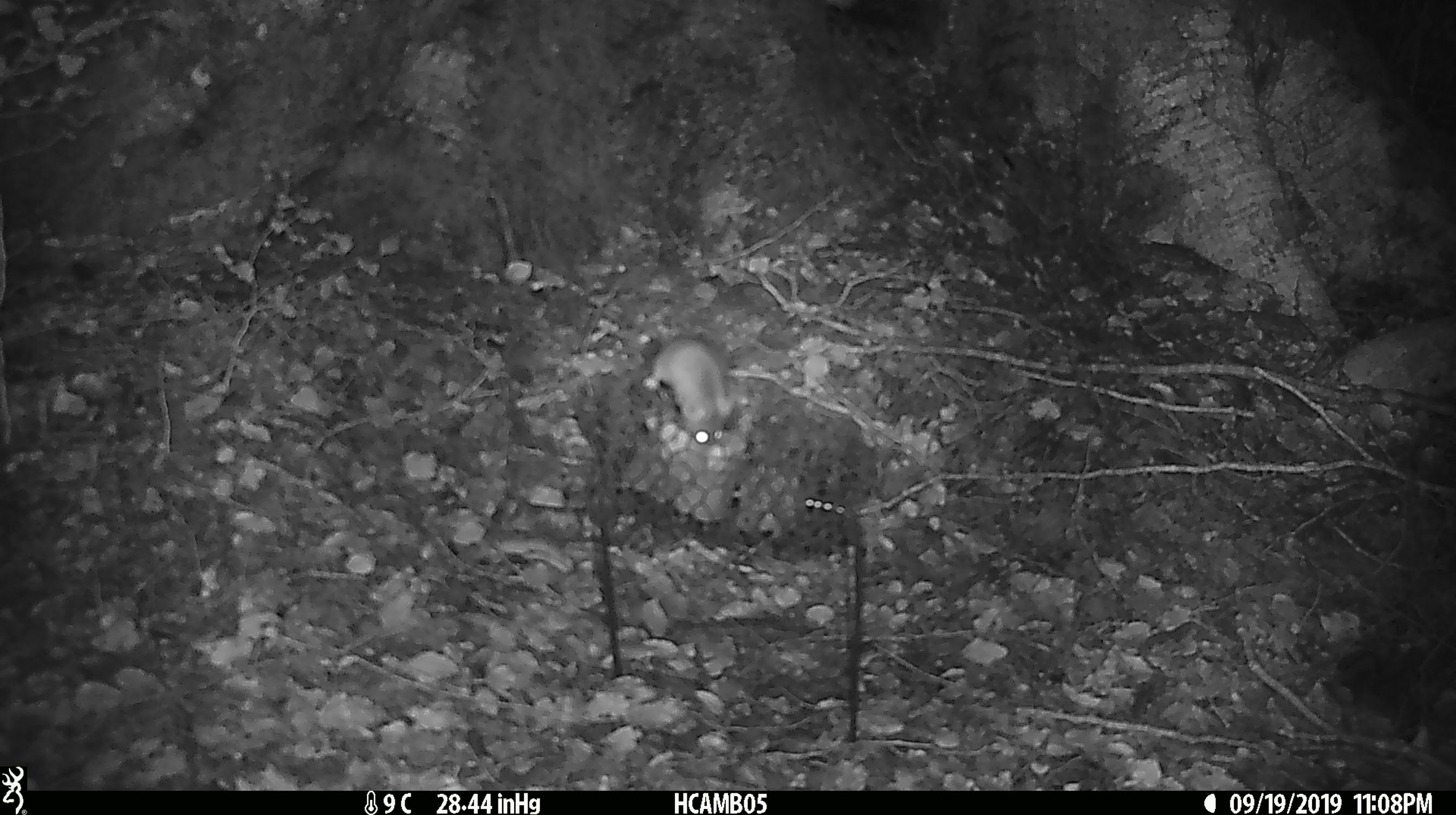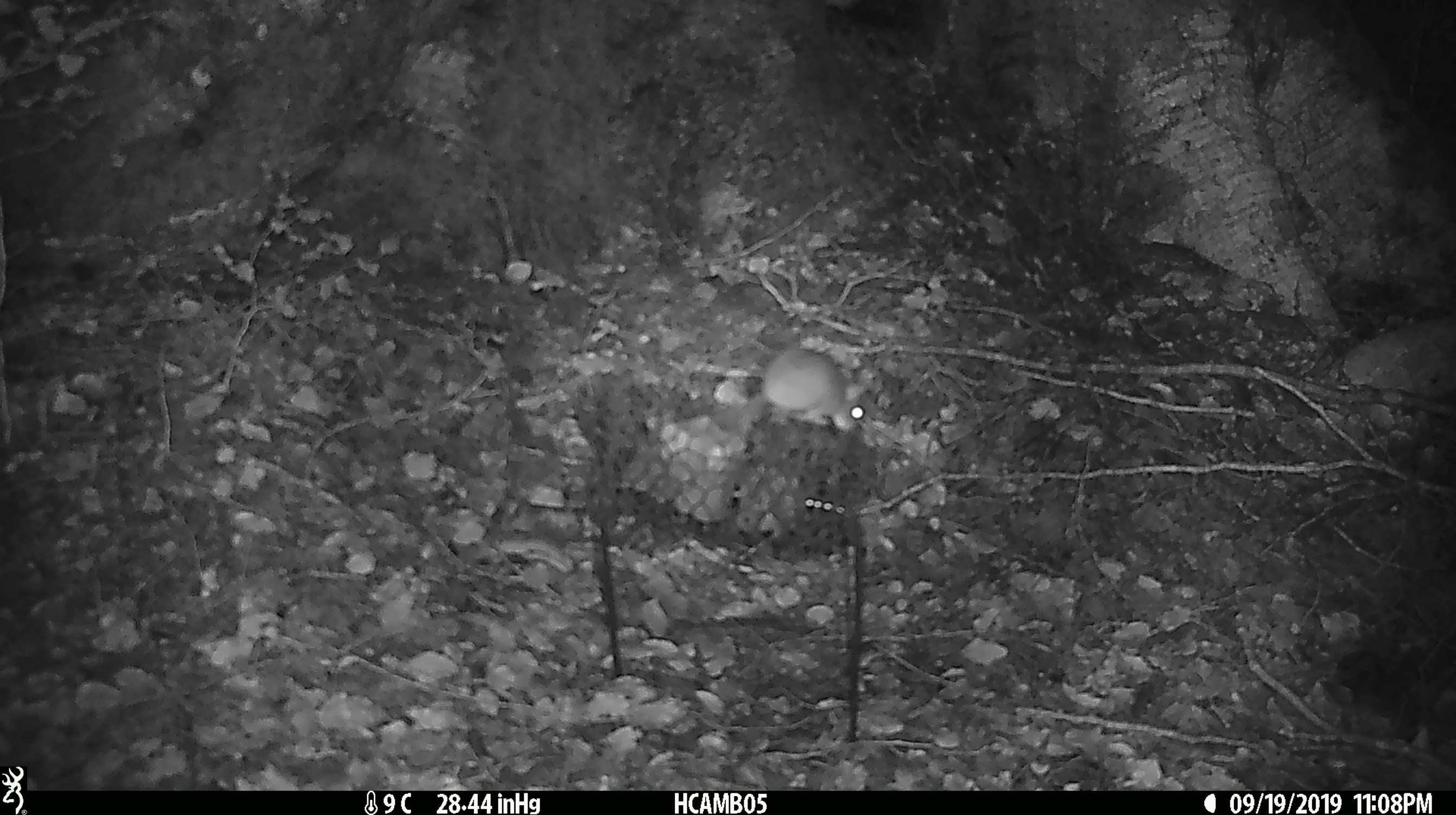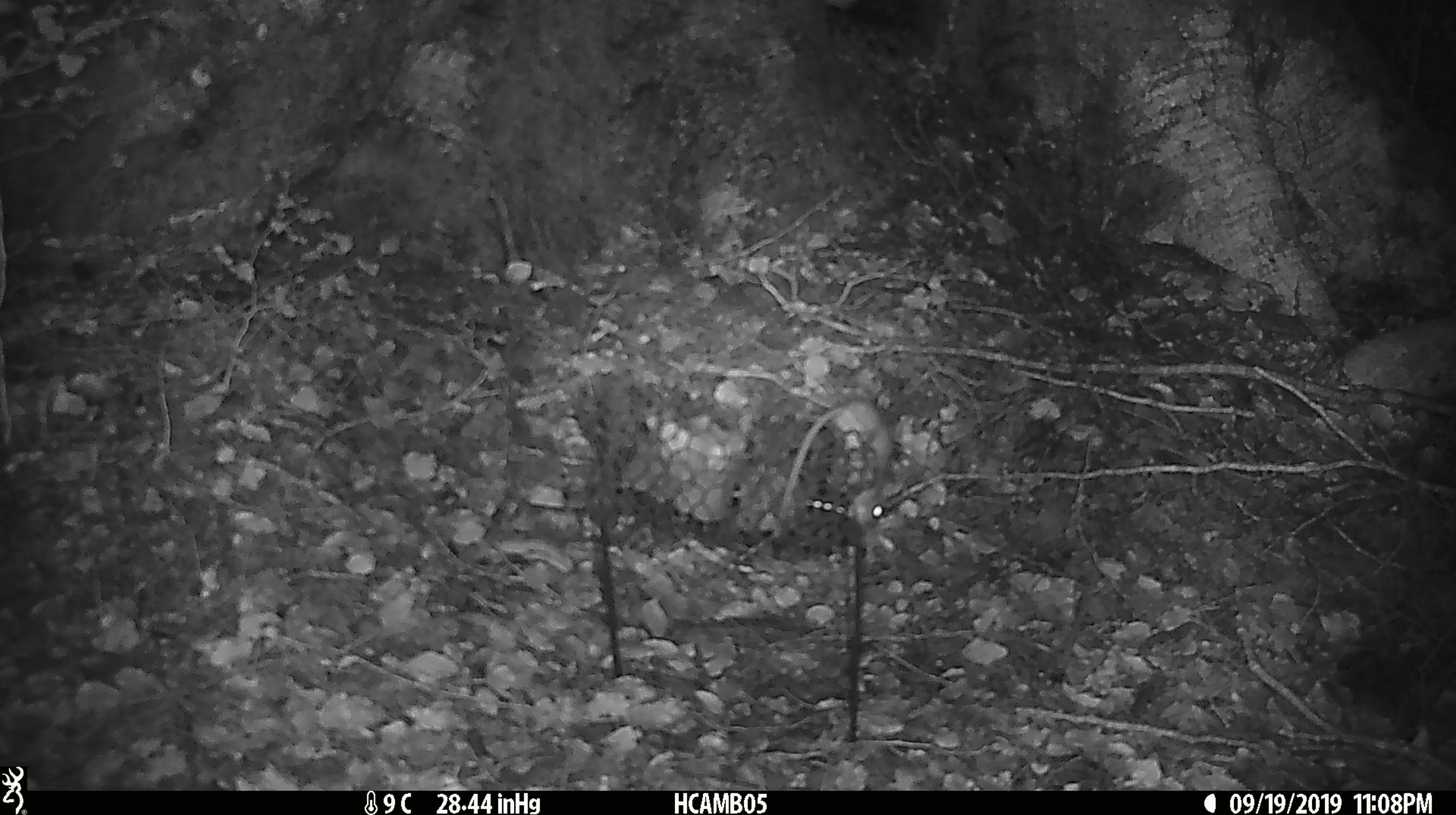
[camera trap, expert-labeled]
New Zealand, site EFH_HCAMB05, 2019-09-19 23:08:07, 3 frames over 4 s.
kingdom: Animalia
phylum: Chordata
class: Mammalia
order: Rodentia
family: Muridae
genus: Mus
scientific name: Mus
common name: mouse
Mouse (Mus).